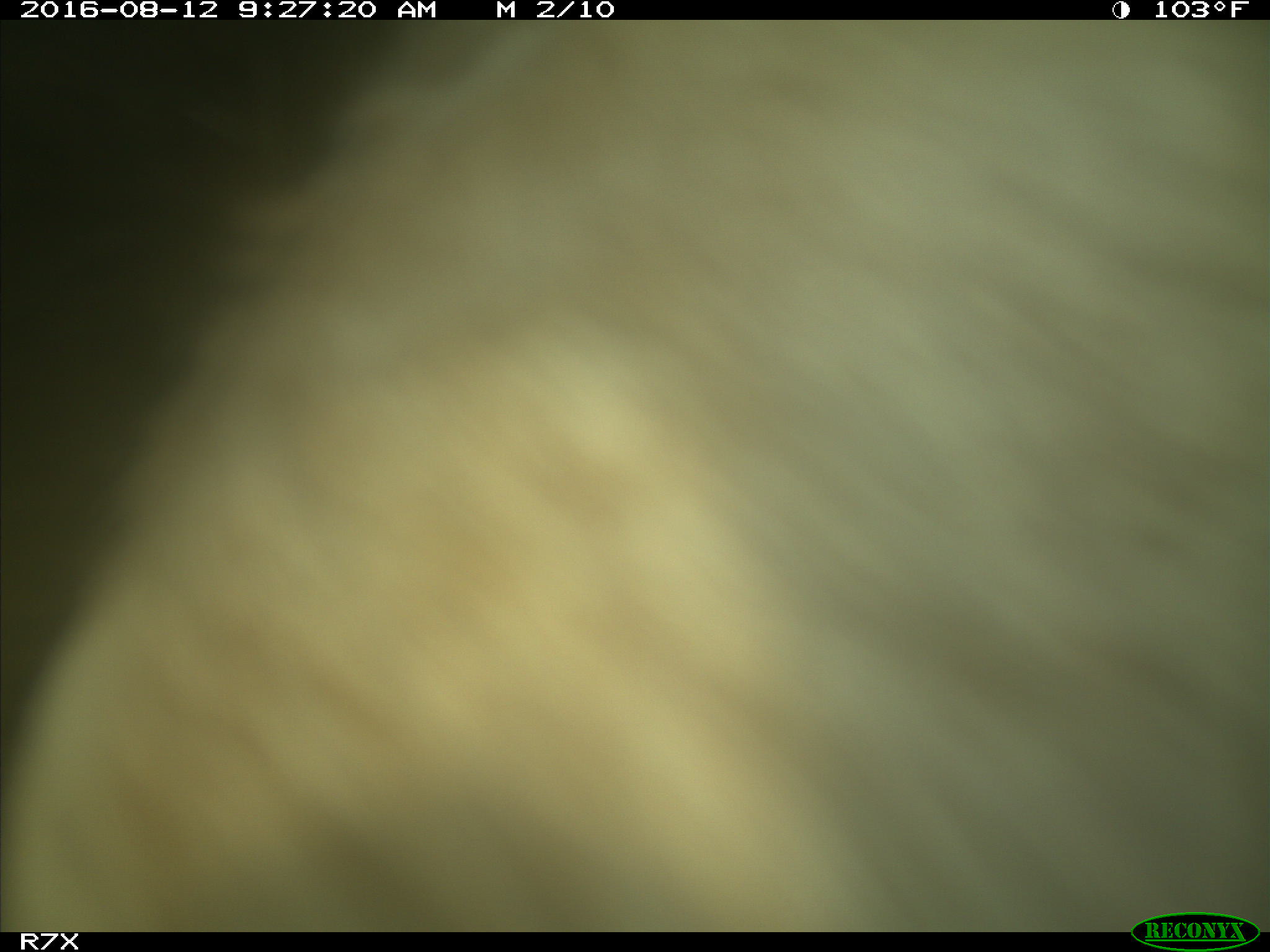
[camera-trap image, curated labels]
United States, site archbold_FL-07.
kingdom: Animalia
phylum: Chordata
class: Mammalia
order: Artiodactyla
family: Bovidae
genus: Bos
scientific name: Bos taurus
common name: domestic cow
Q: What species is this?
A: Bos taurus (domestic cow).